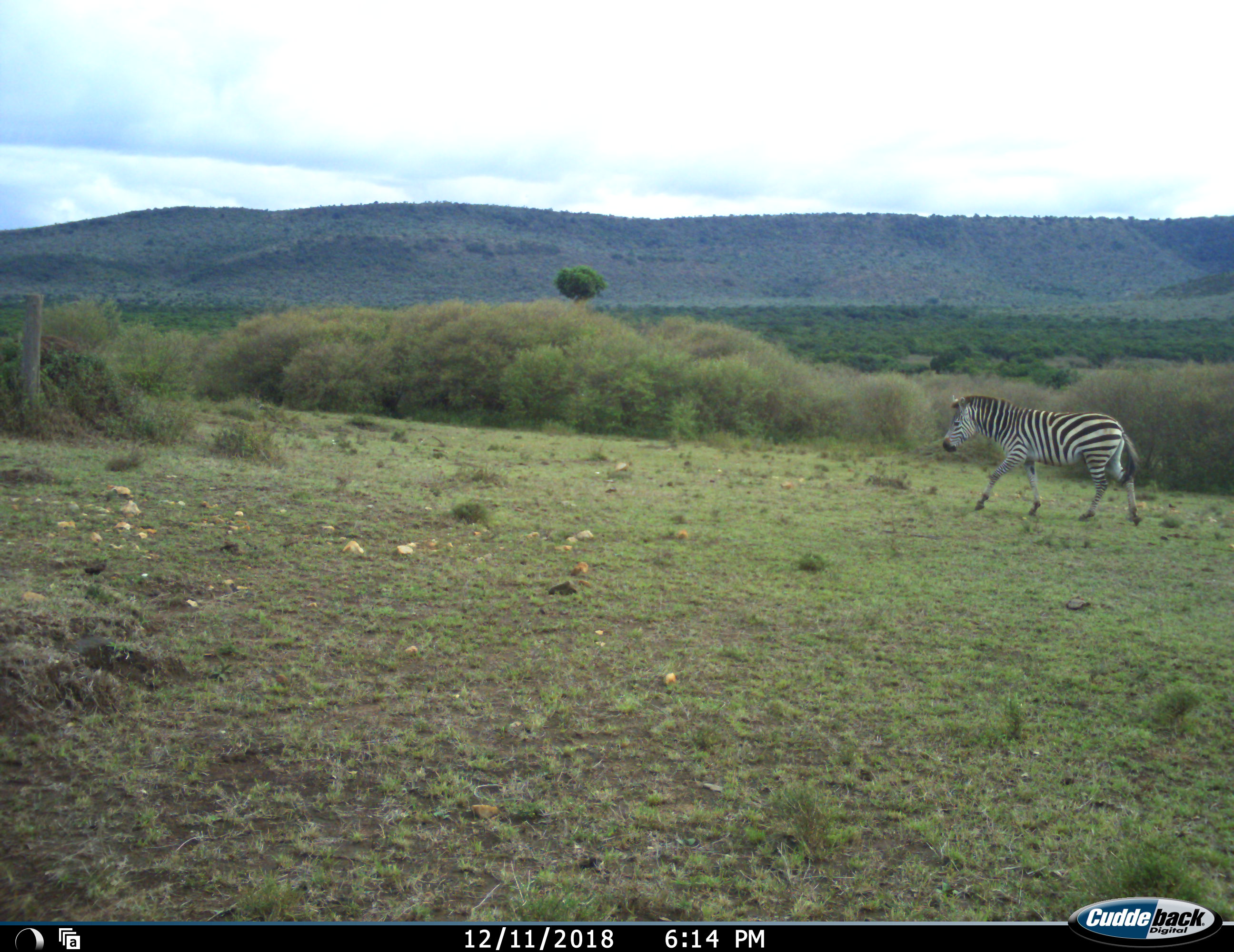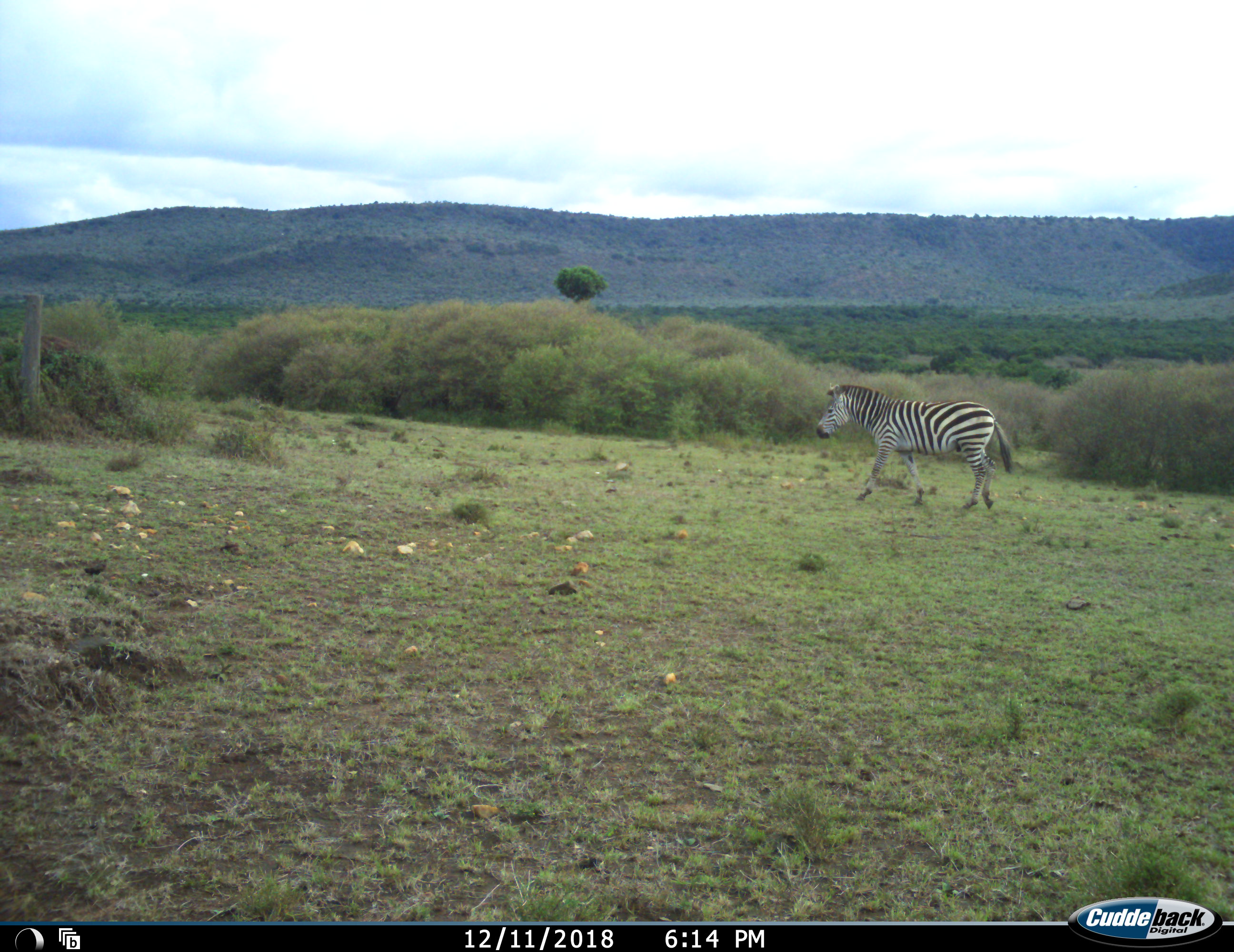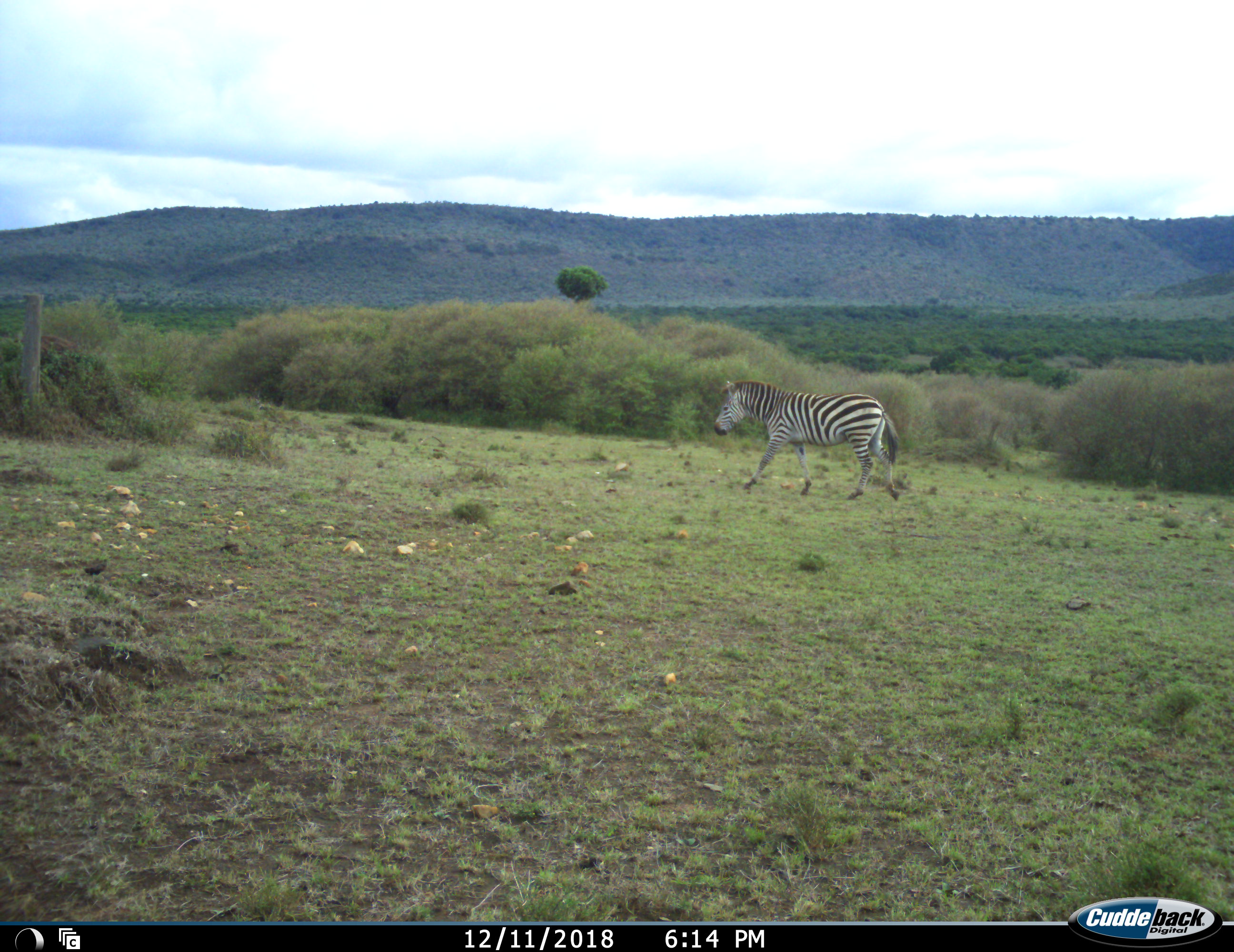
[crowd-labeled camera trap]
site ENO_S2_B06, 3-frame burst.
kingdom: Animalia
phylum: Chordata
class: Mammalia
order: Perissodactyla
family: Equidae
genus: Equus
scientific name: Equus quagga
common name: plains zebra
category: zebraplains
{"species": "zebraplains (plains zebra) (Equus quagga)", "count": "1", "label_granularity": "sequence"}